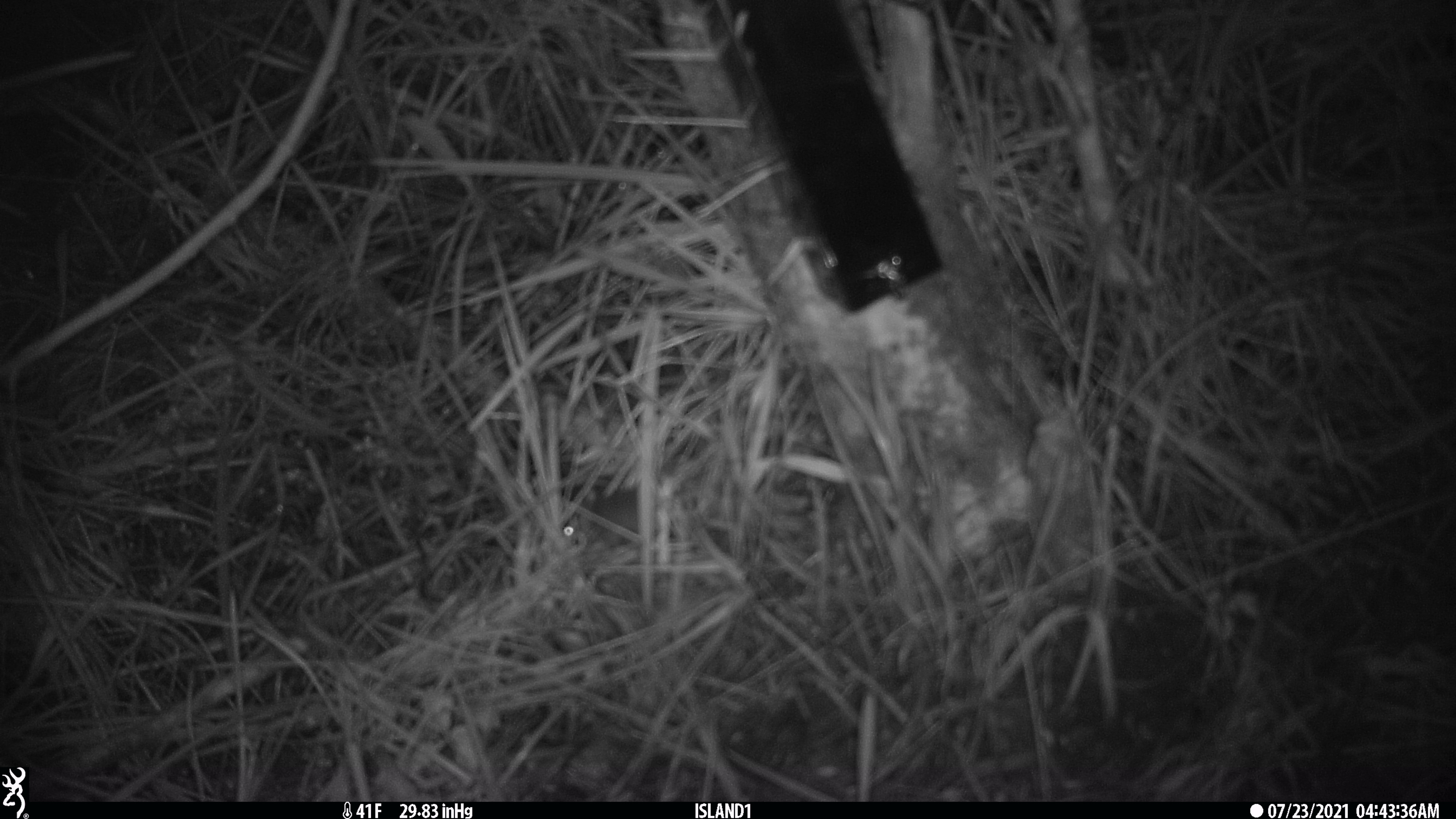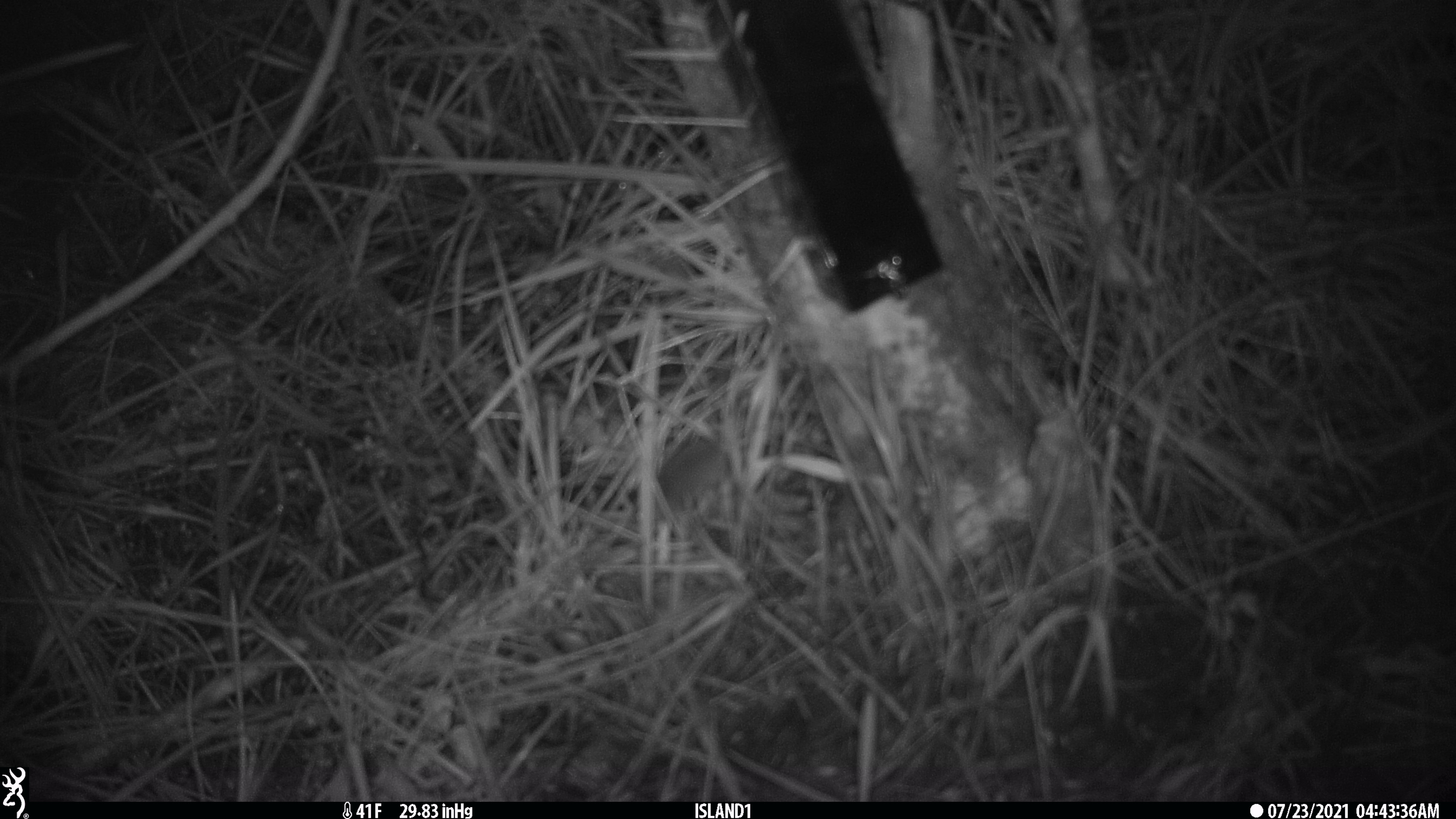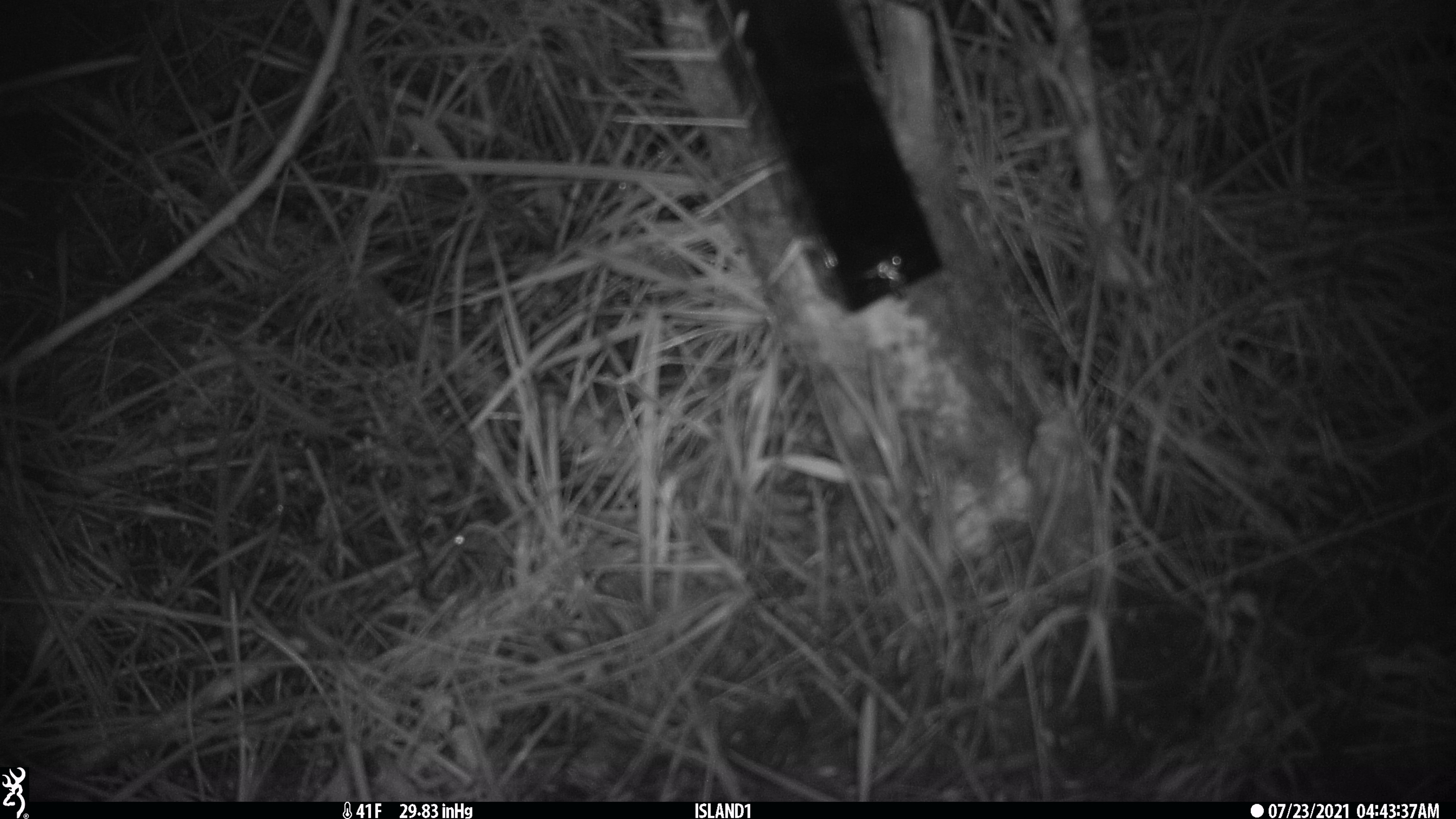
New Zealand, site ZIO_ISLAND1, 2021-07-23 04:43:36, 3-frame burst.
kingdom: Animalia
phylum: Chordata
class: Mammalia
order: Rodentia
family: Muridae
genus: Mus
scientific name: Mus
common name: mouse